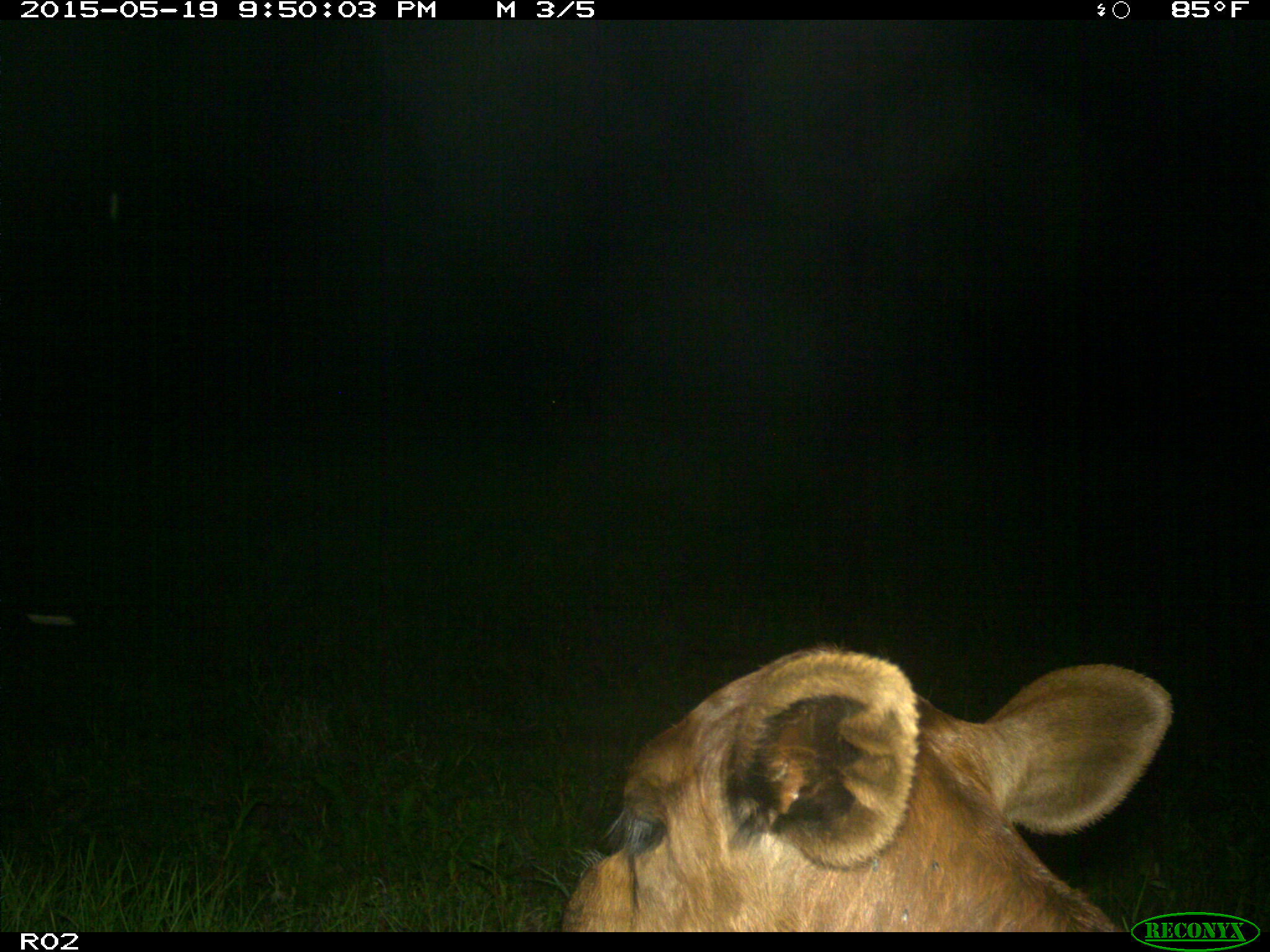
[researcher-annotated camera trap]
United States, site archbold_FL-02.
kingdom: Animalia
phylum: Chordata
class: Mammalia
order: Artiodactyla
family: Bovidae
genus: Bos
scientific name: Bos taurus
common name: domestic cow